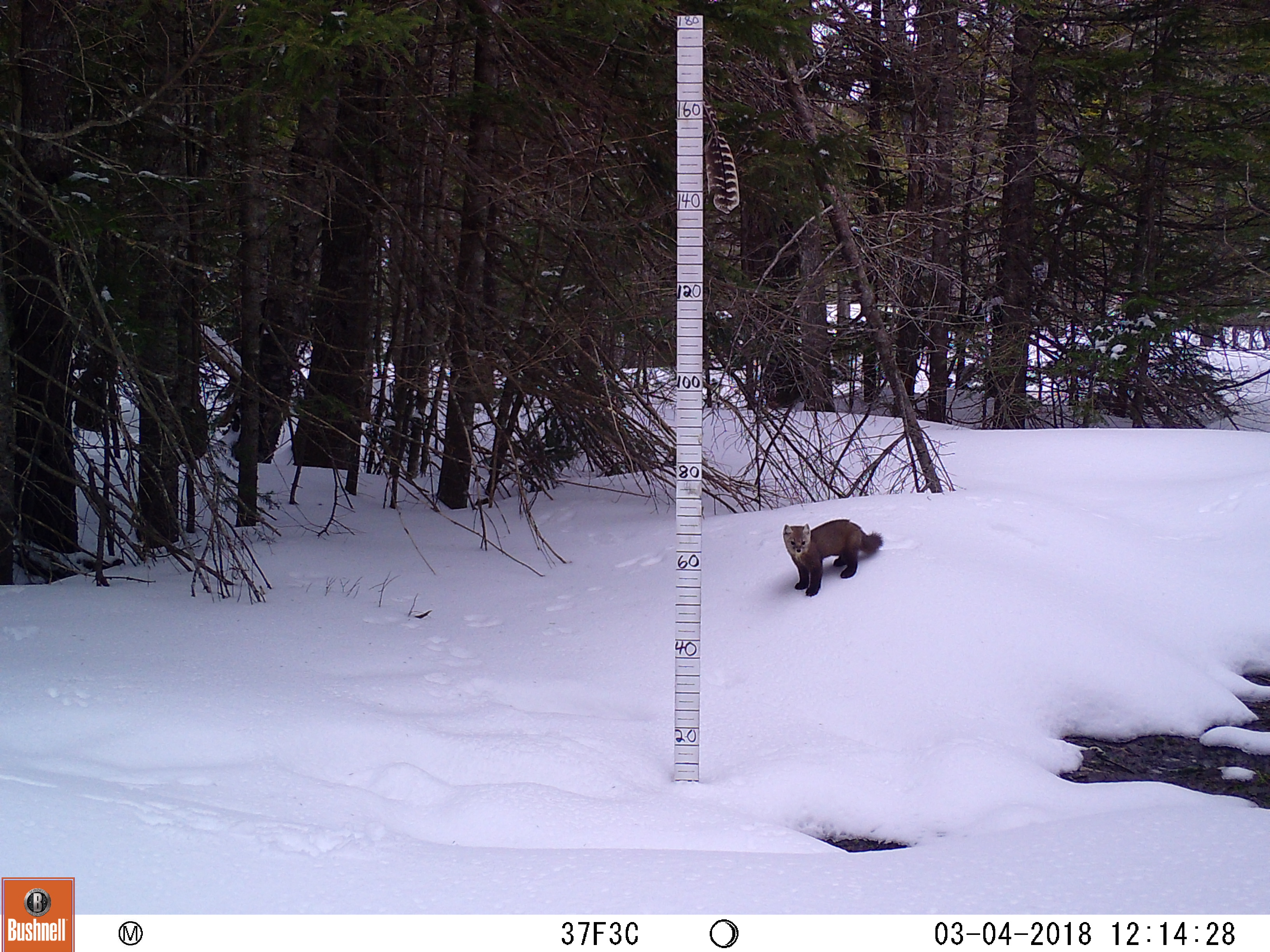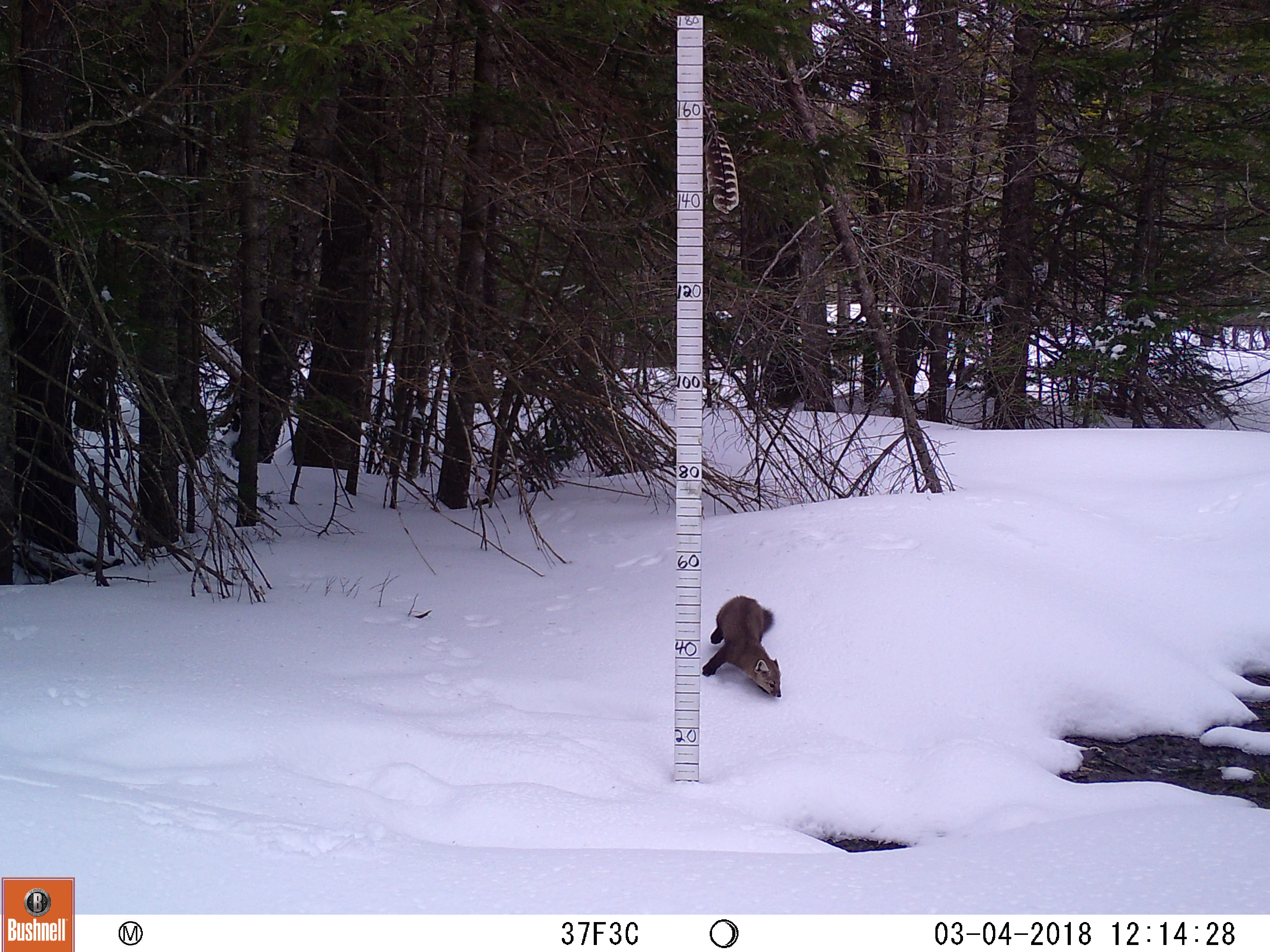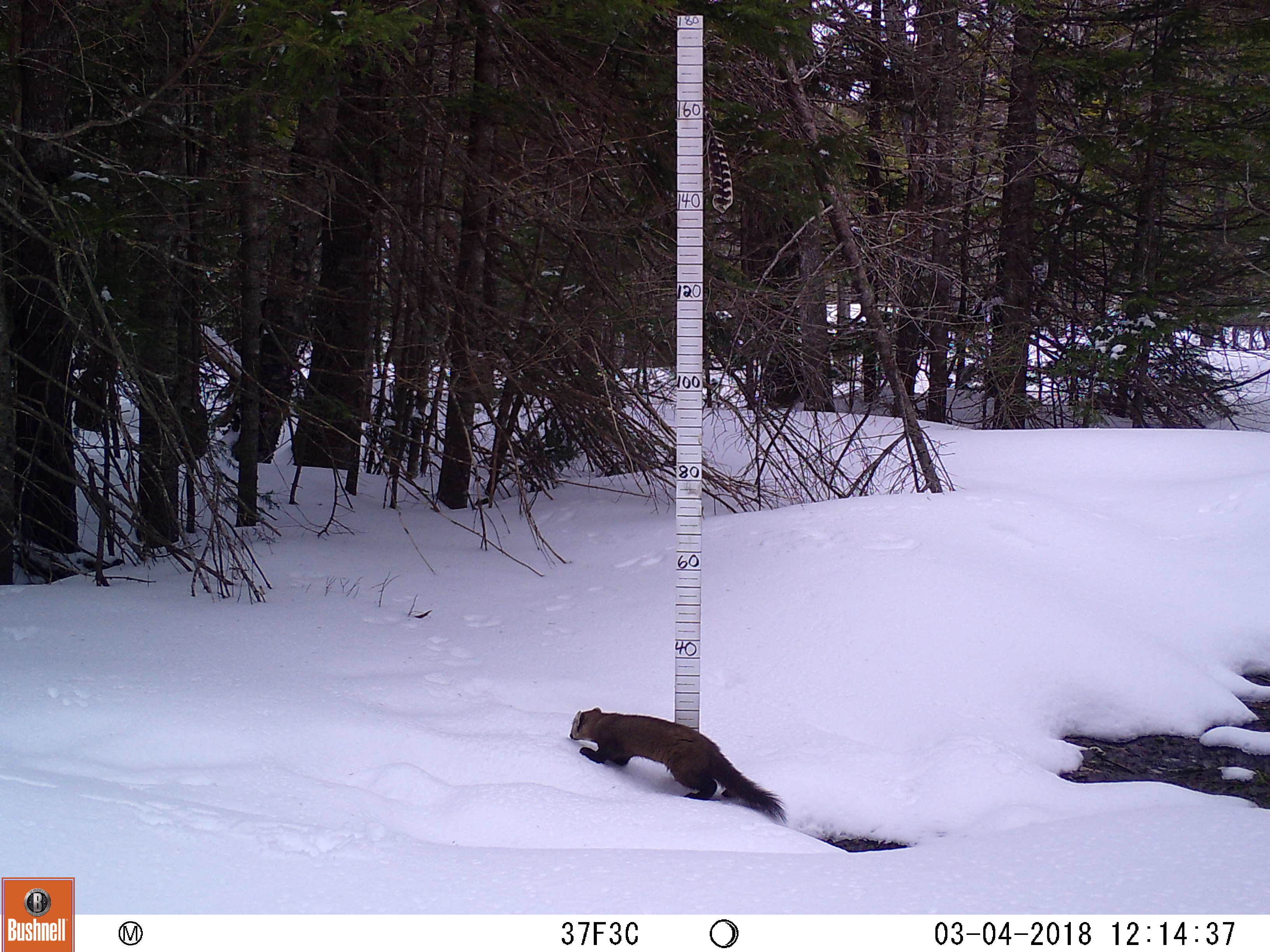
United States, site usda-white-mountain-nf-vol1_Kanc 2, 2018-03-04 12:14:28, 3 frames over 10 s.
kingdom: Animalia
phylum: Chordata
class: Mammalia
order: Carnivora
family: Mustelidae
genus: Martes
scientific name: Martes americana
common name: american marten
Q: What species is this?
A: American marten (Martes americana).